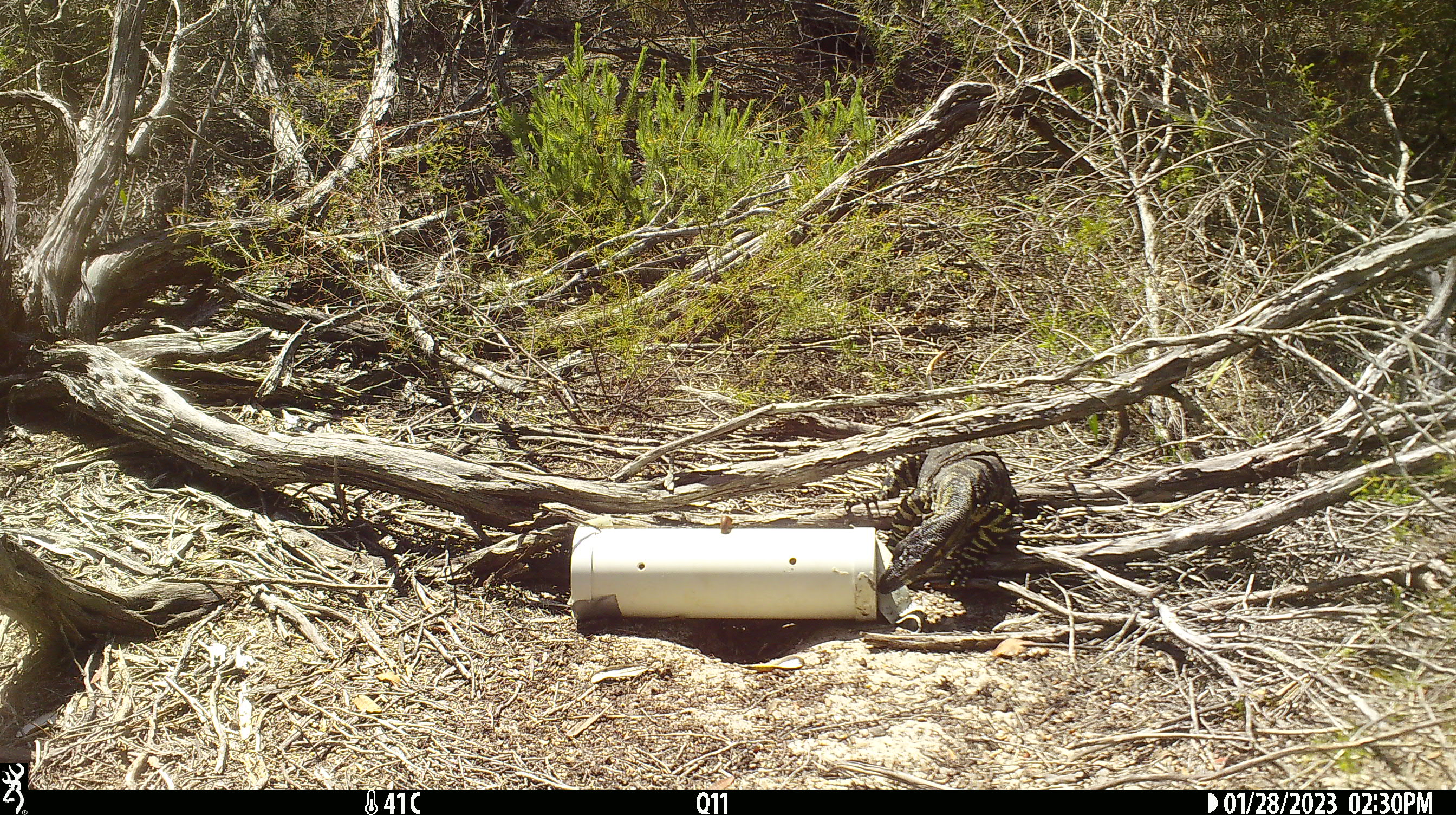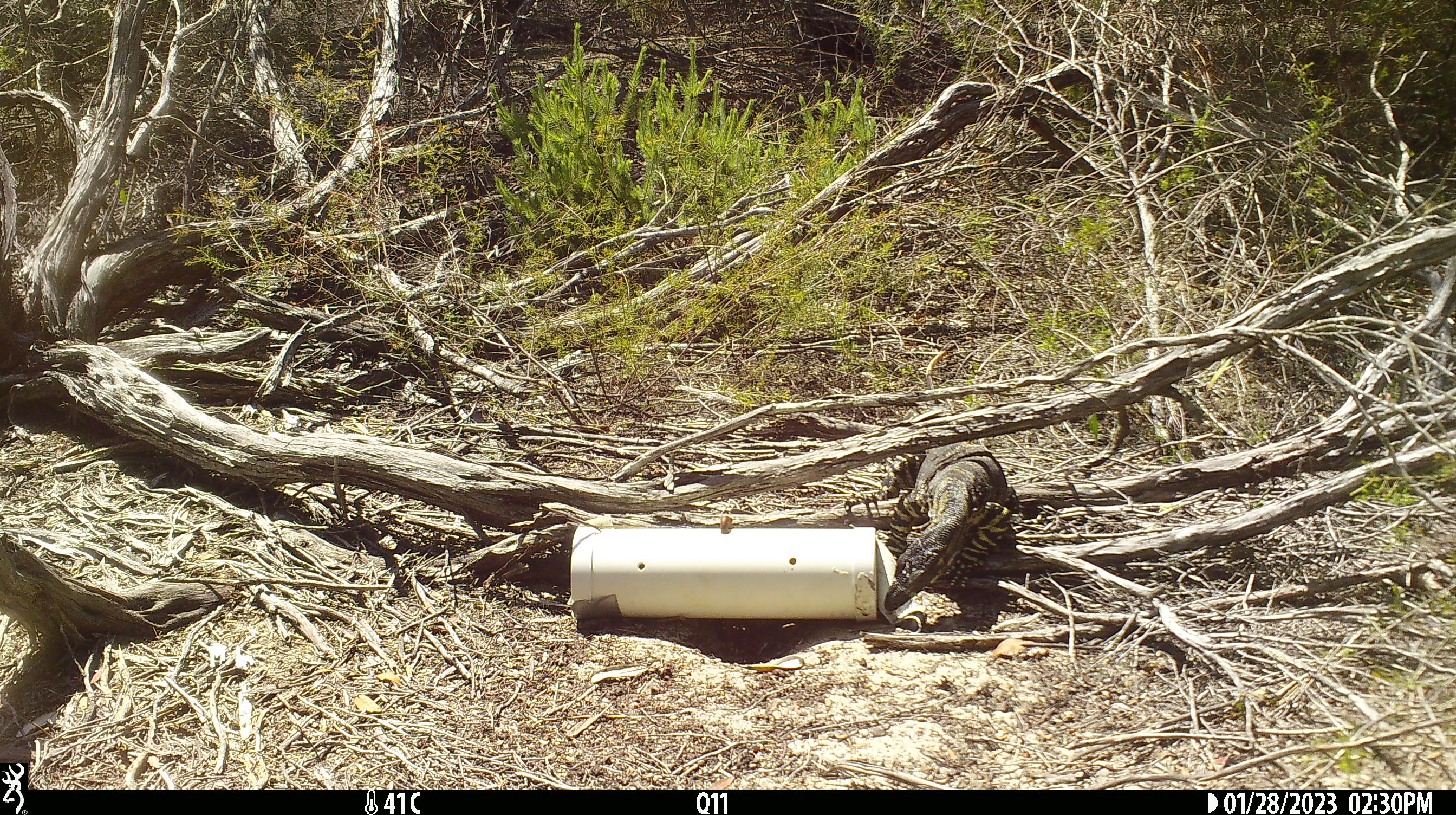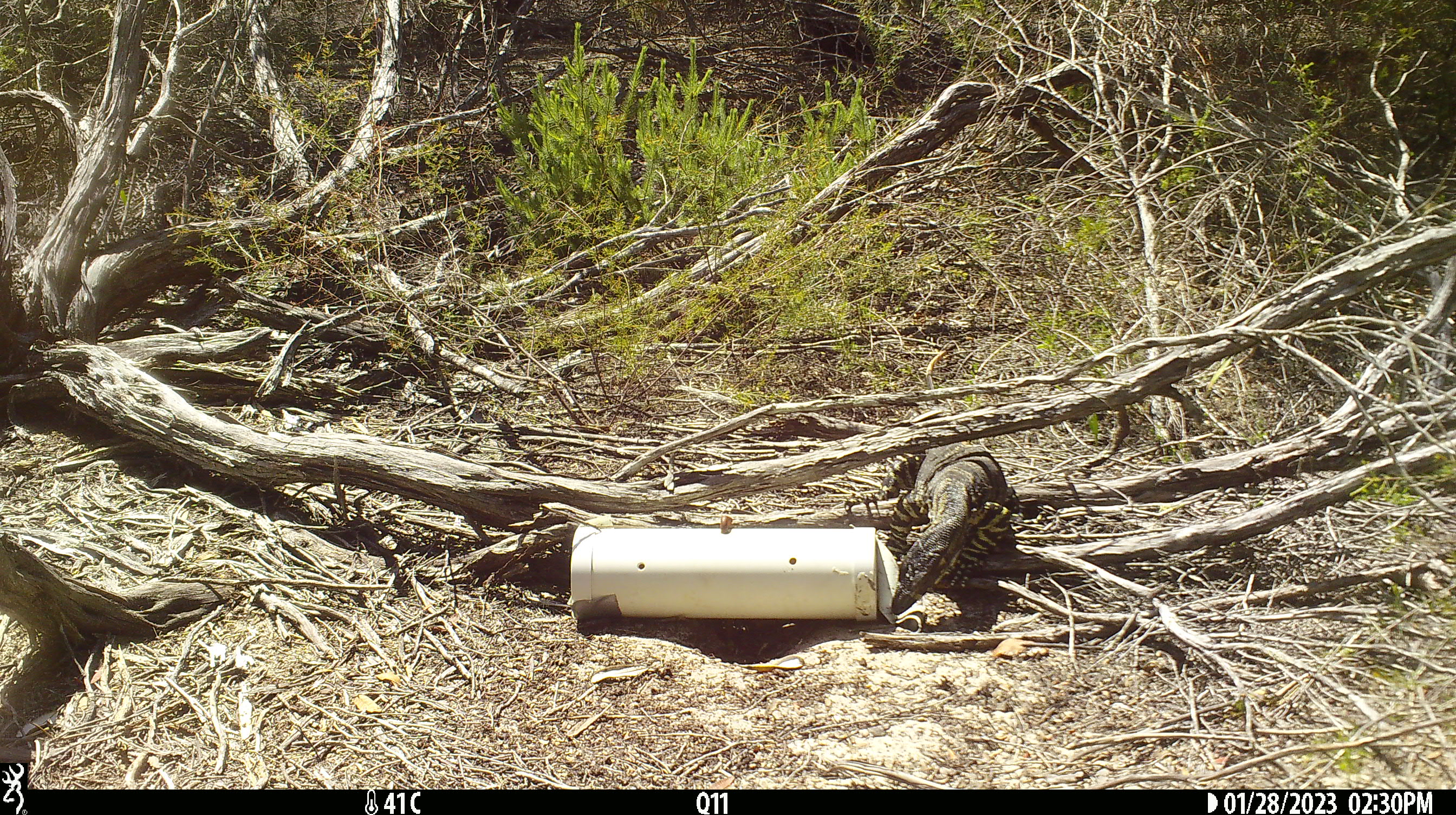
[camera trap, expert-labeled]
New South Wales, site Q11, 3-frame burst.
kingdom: Animalia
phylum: Chordata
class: Reptilia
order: Squamata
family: Varanidae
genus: Varanus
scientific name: Varanus varius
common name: lace monitor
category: goanna